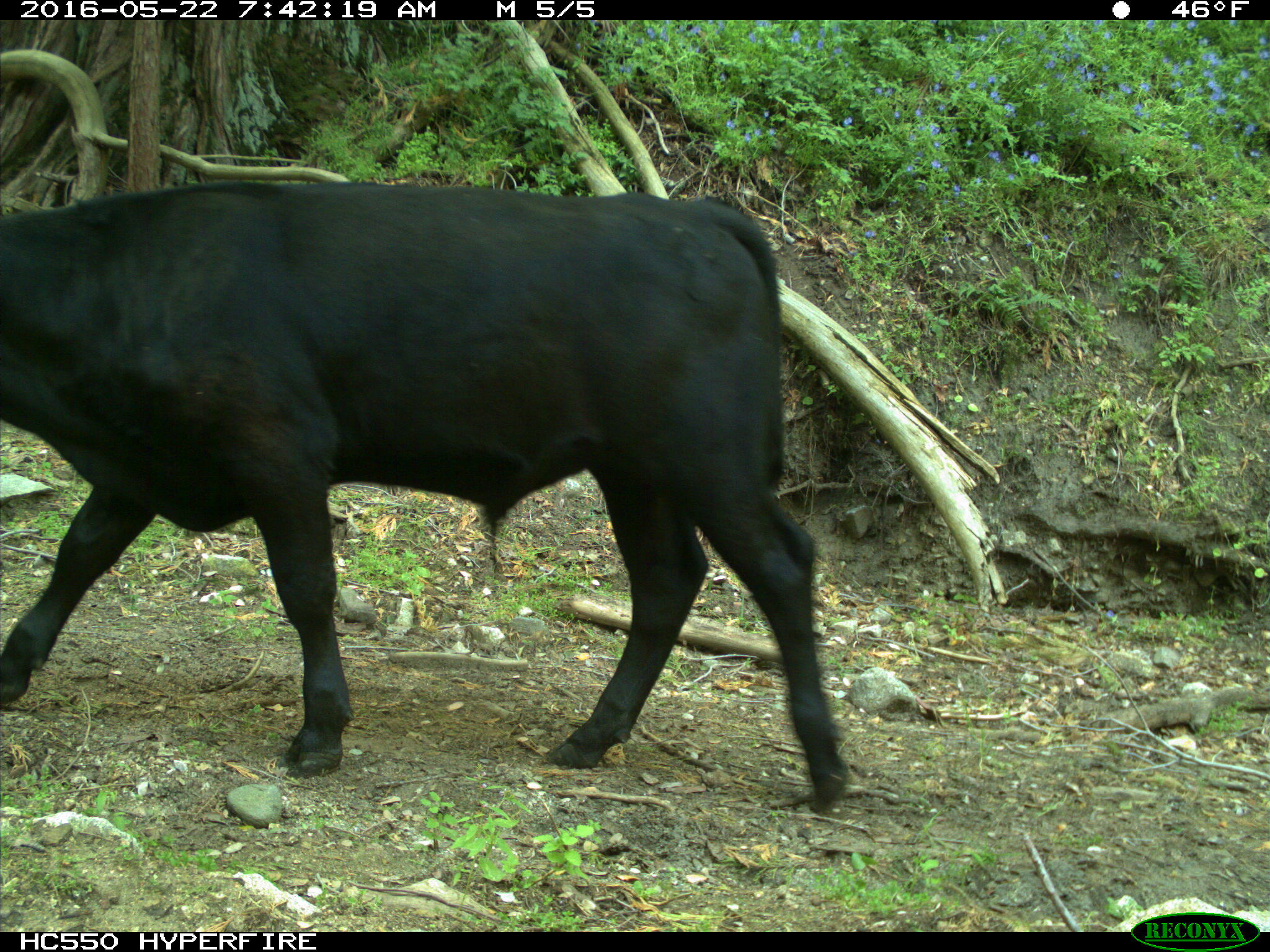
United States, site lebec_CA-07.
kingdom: Animalia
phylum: Chordata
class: Mammalia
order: Artiodactyla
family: Bovidae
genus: Bos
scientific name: Bos taurus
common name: domestic cow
Bos taurus (domestic cow).